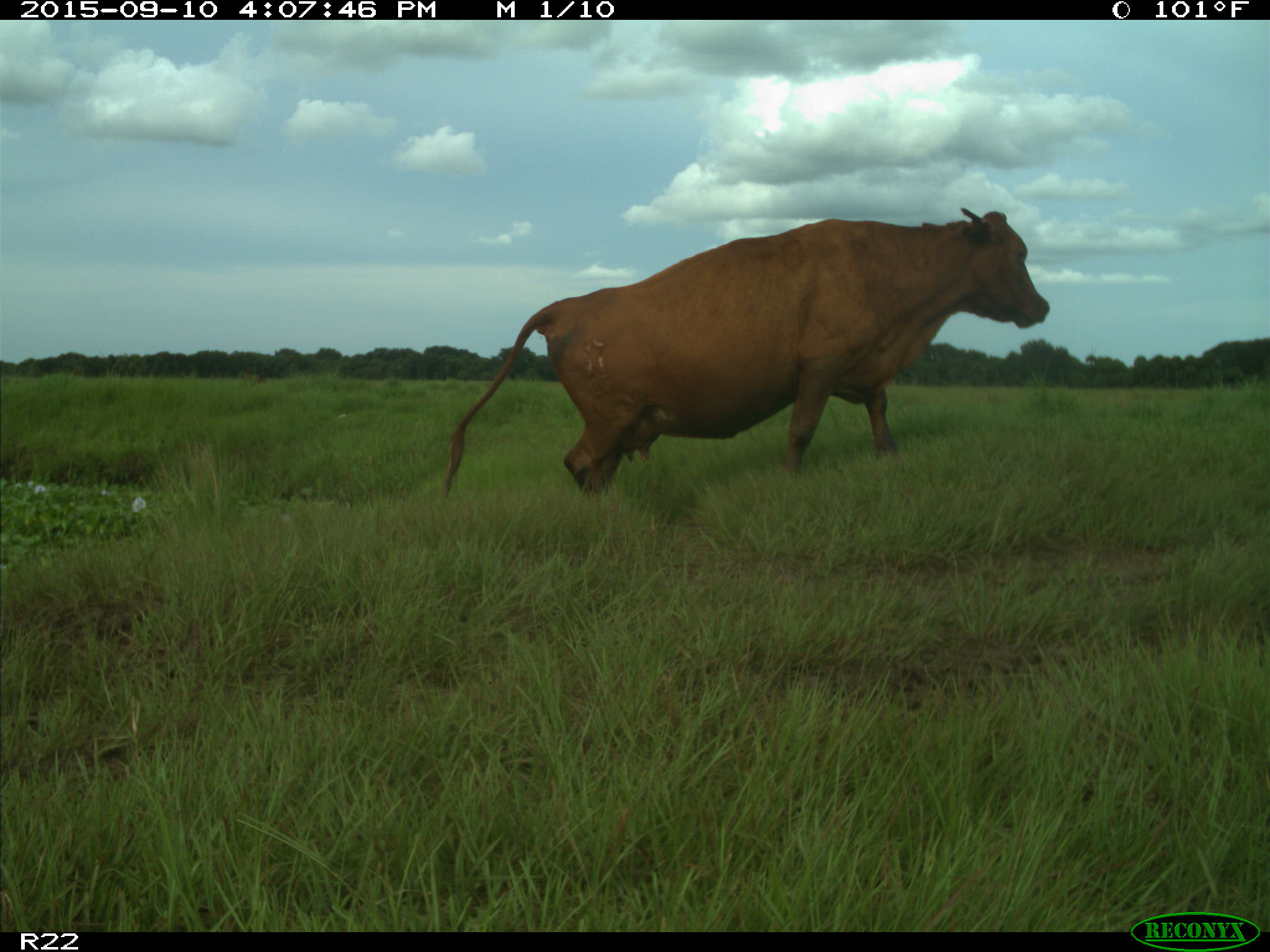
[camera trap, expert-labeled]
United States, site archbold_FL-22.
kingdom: Animalia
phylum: Chordata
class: Mammalia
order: Artiodactyla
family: Bovidae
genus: Bos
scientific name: Bos taurus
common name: domestic cow